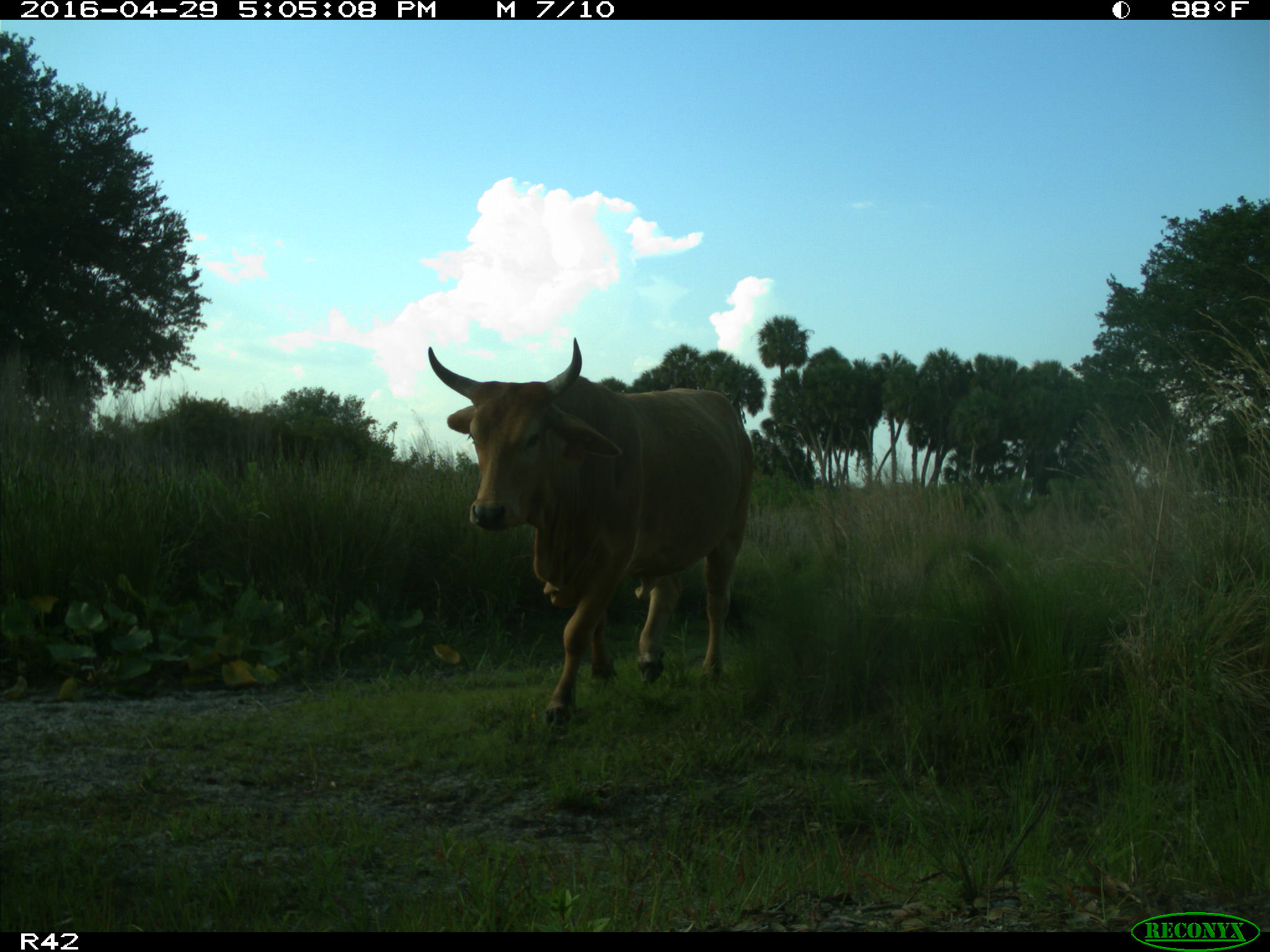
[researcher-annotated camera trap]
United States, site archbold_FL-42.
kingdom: Animalia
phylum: Chordata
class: Mammalia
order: Artiodactyla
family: Bovidae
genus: Bos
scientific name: Bos taurus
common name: domestic cow